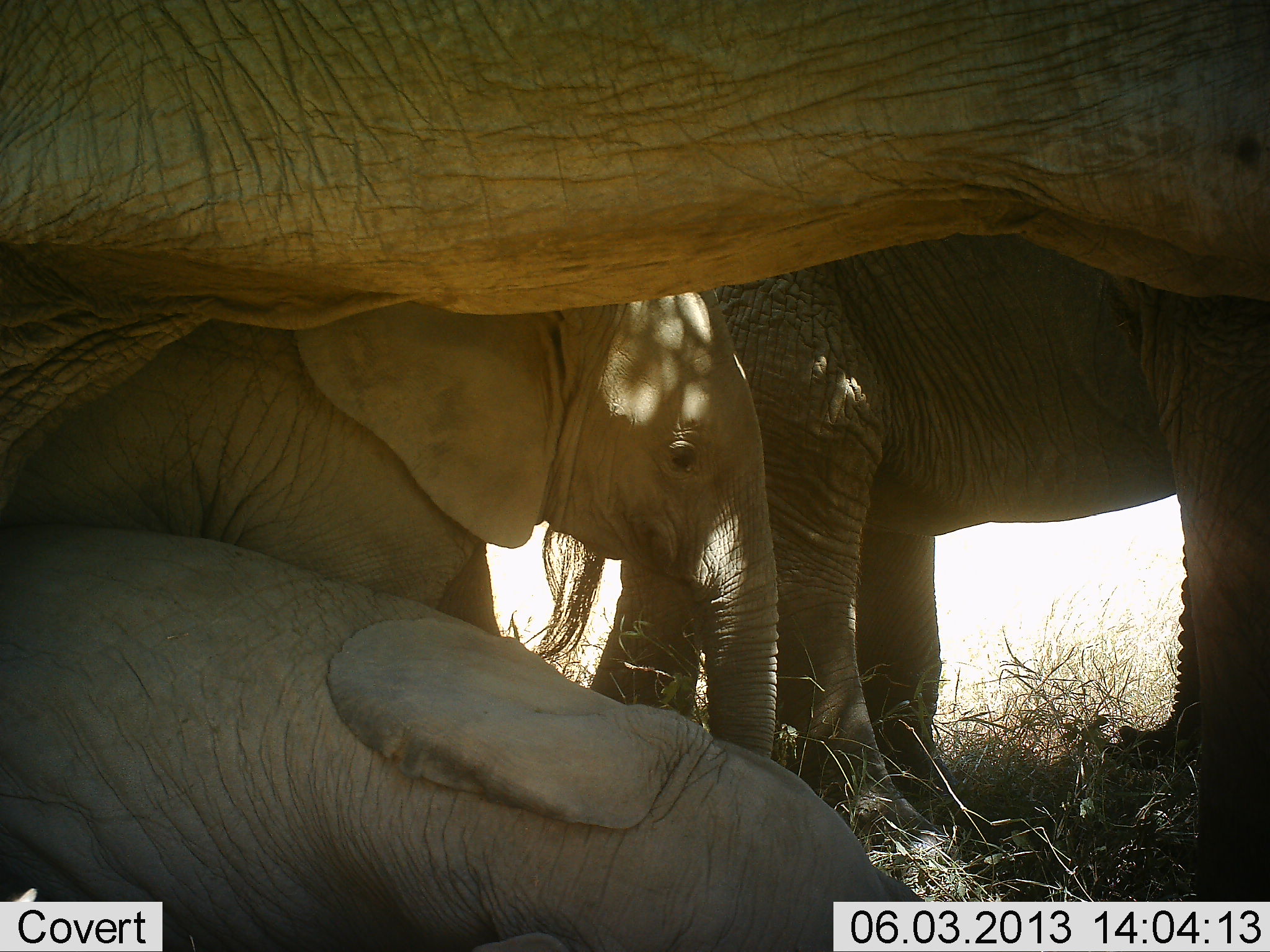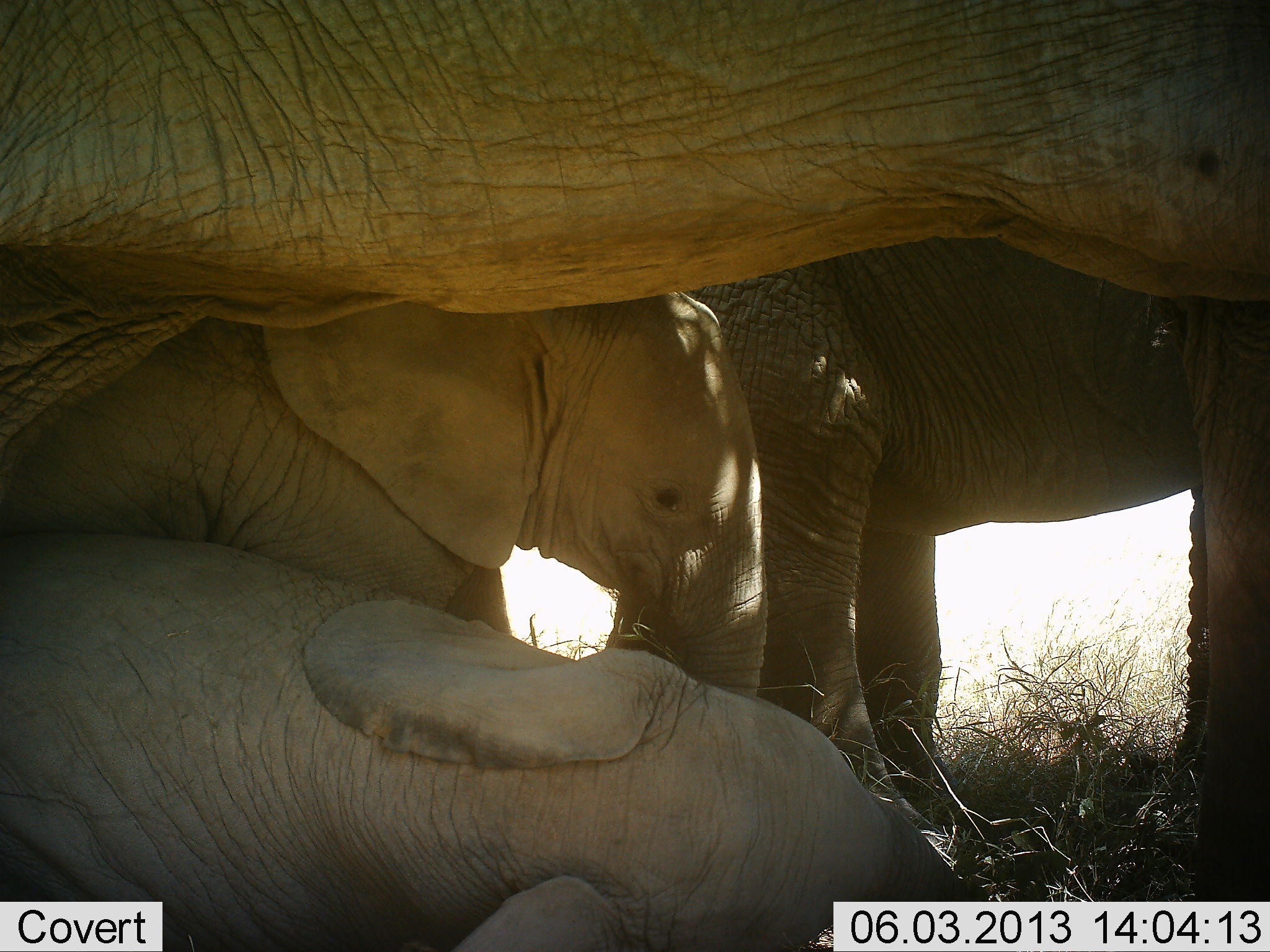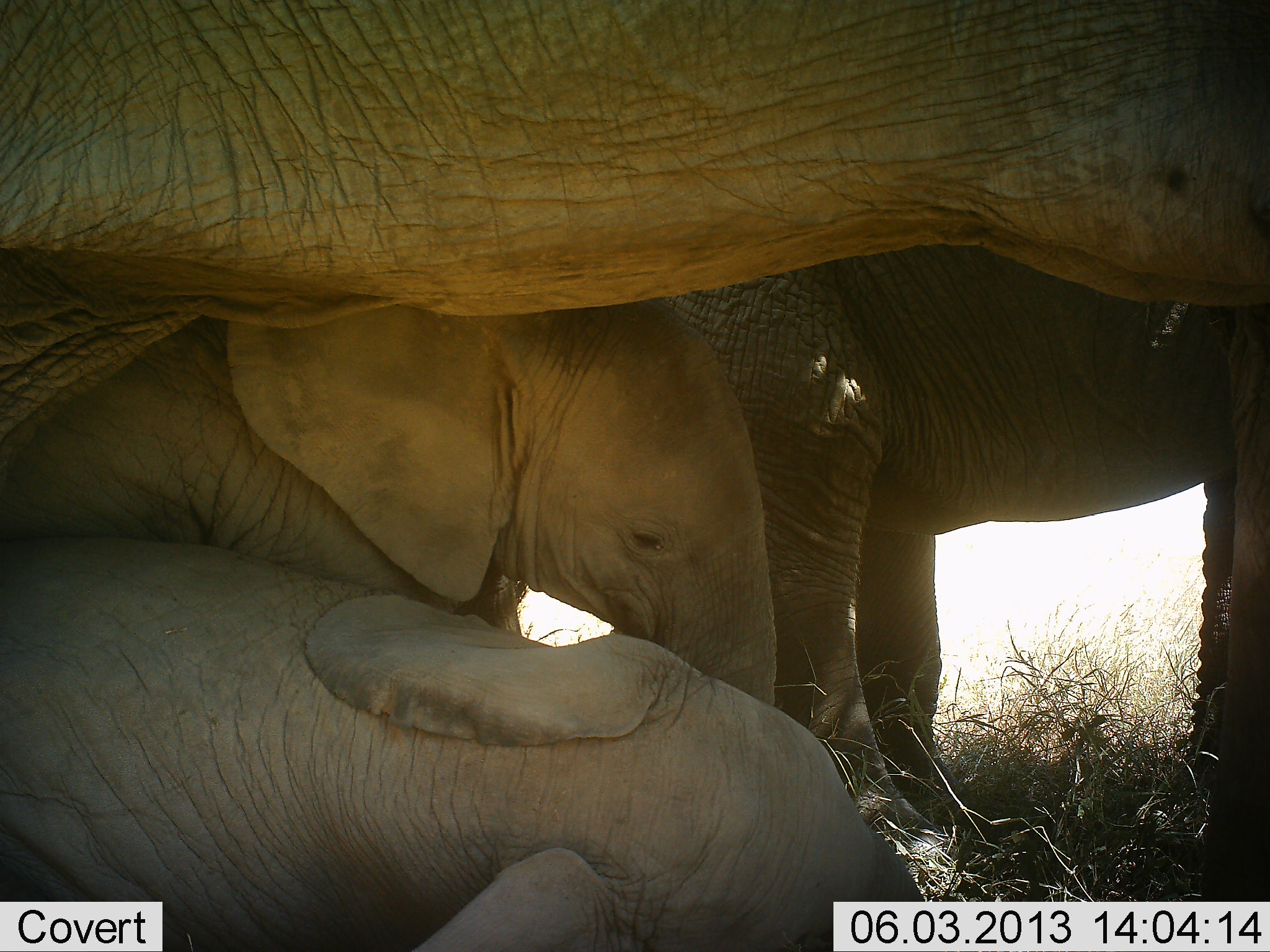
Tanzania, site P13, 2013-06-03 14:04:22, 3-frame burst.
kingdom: Animalia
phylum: Chordata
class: Mammalia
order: Proboscidea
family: Elephantidae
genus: Loxodonta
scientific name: Loxodonta africana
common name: african bush elephant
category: elephant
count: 4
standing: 80%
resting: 80%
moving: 0%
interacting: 10%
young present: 80%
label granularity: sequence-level